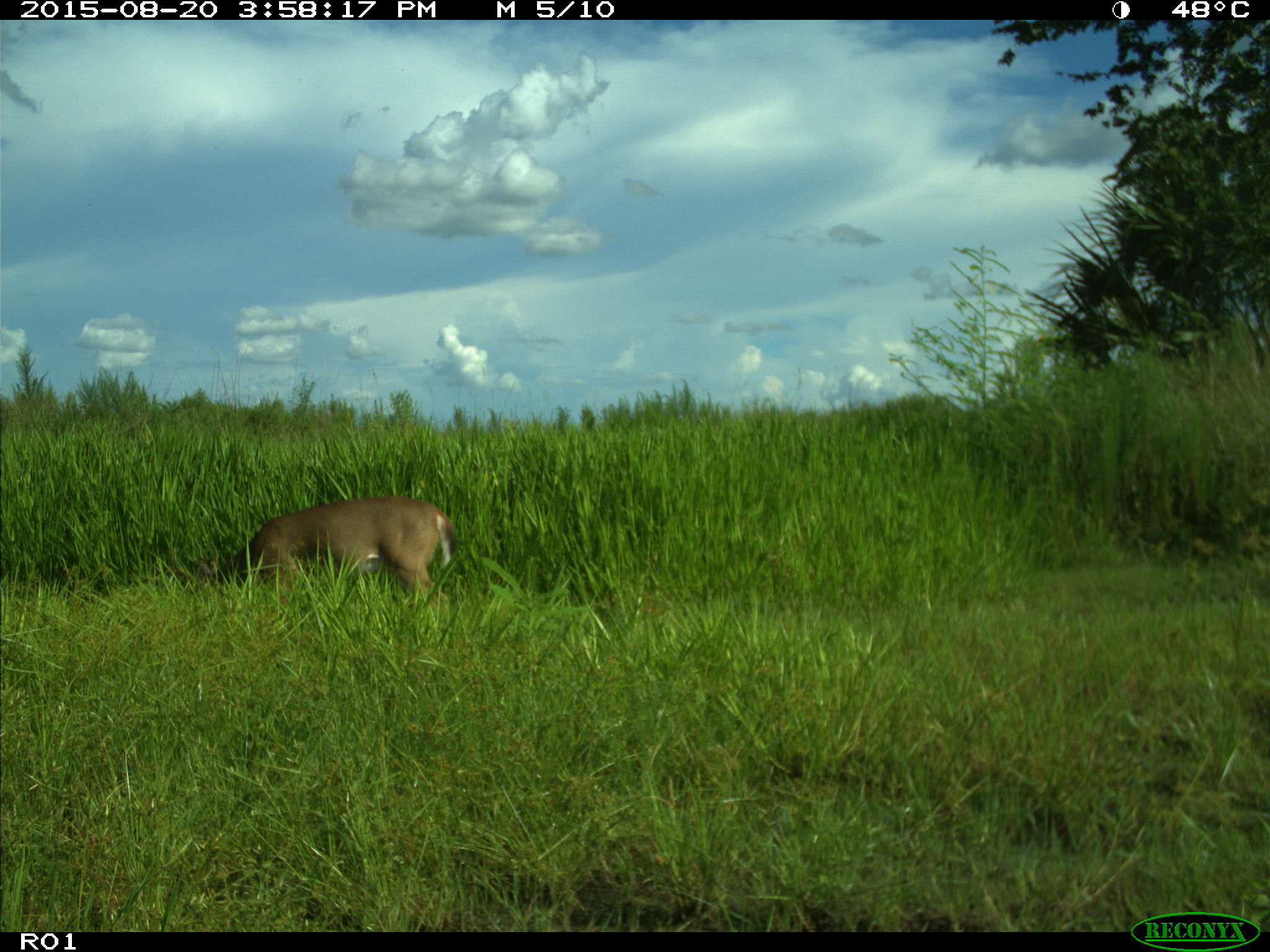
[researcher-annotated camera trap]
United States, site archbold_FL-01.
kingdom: Animalia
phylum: Chordata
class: Mammalia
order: Artiodactyla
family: Cervidae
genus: Odocoileus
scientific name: Odocoileus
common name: deer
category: unidentified deer